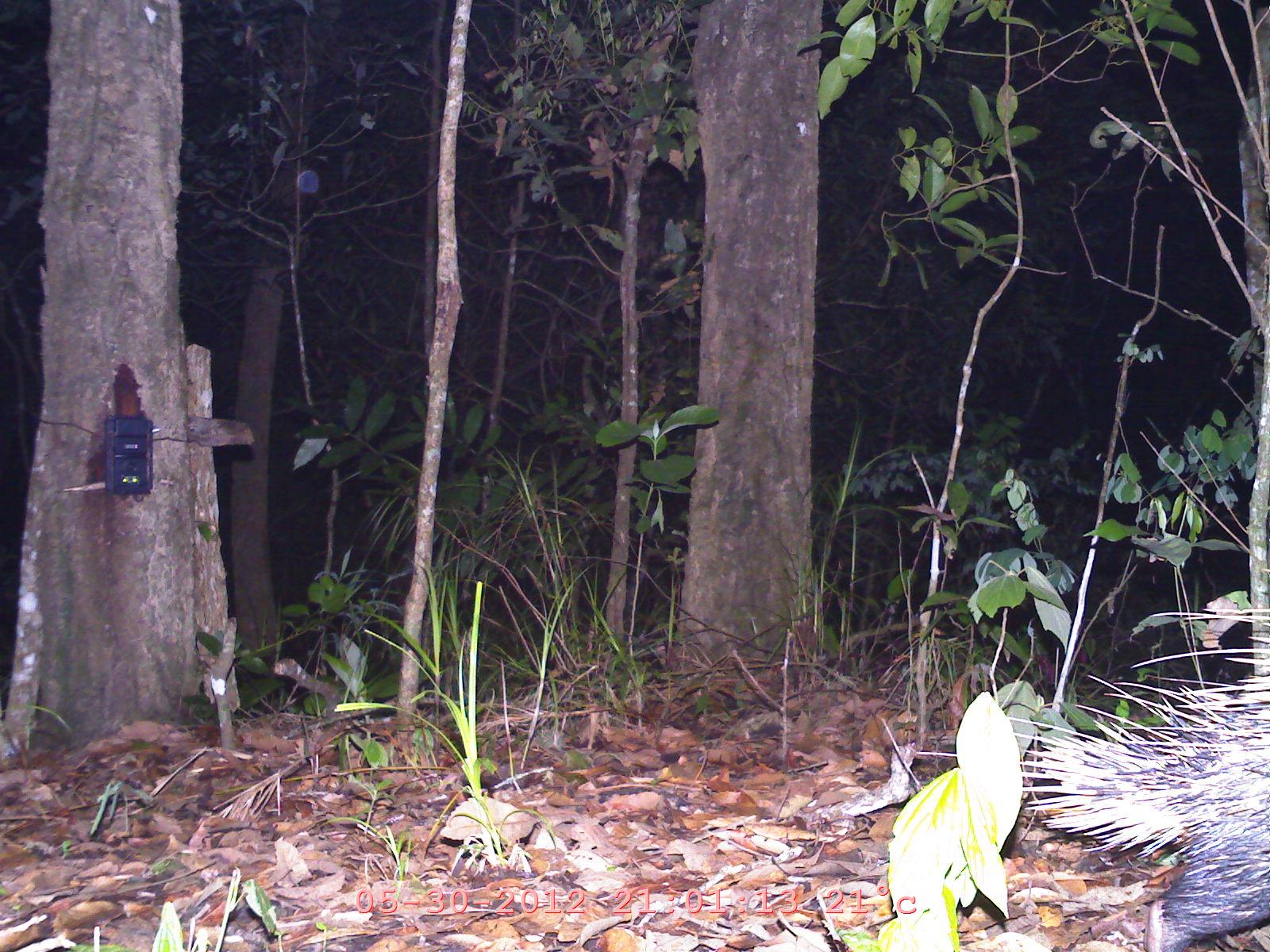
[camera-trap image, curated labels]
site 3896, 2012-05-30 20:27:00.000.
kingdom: Animalia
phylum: Chordata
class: Mammalia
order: Rodentia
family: Hystricidae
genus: Hystrix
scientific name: Hystrix brachyura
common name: east asian porcupine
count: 1